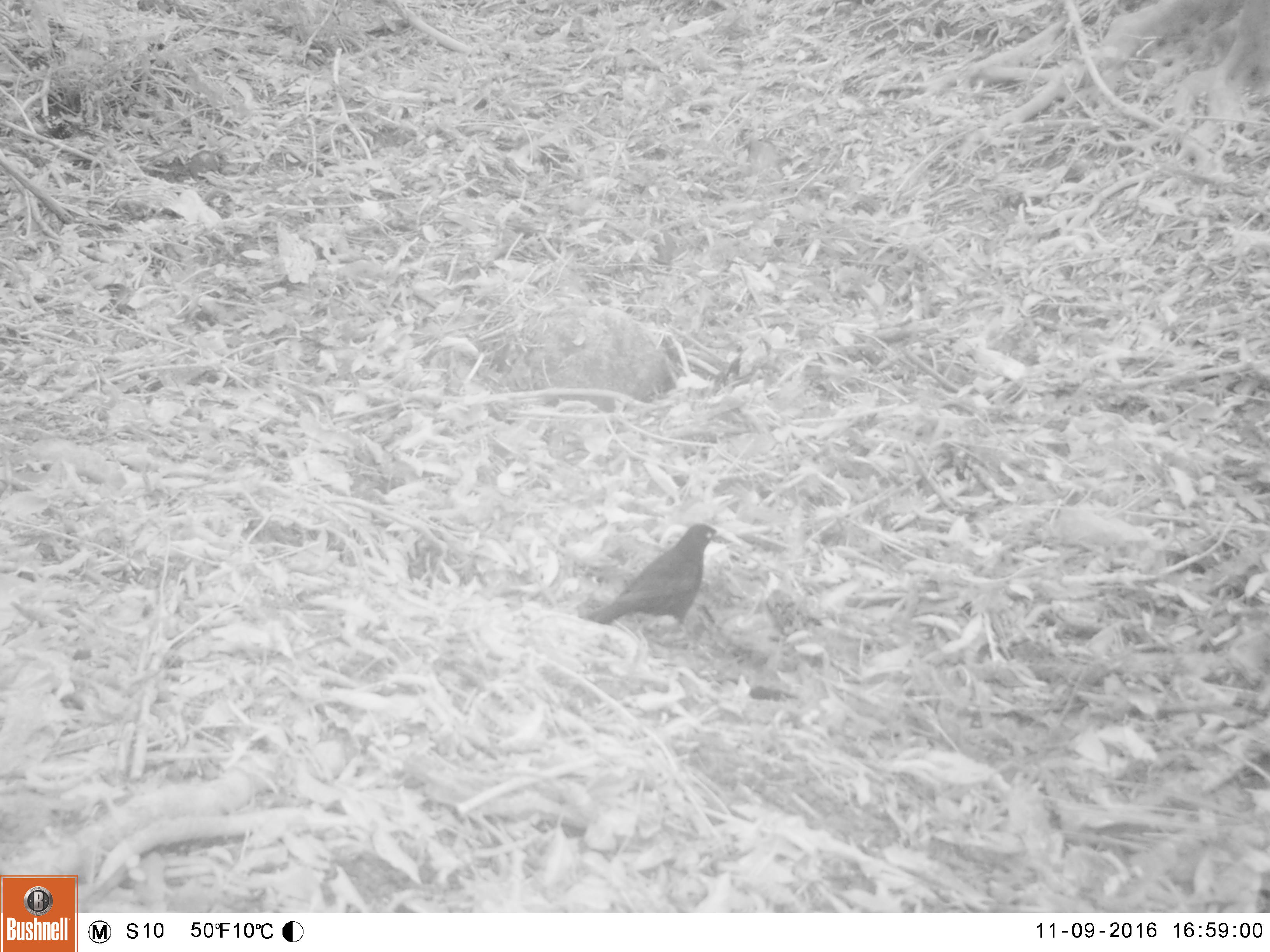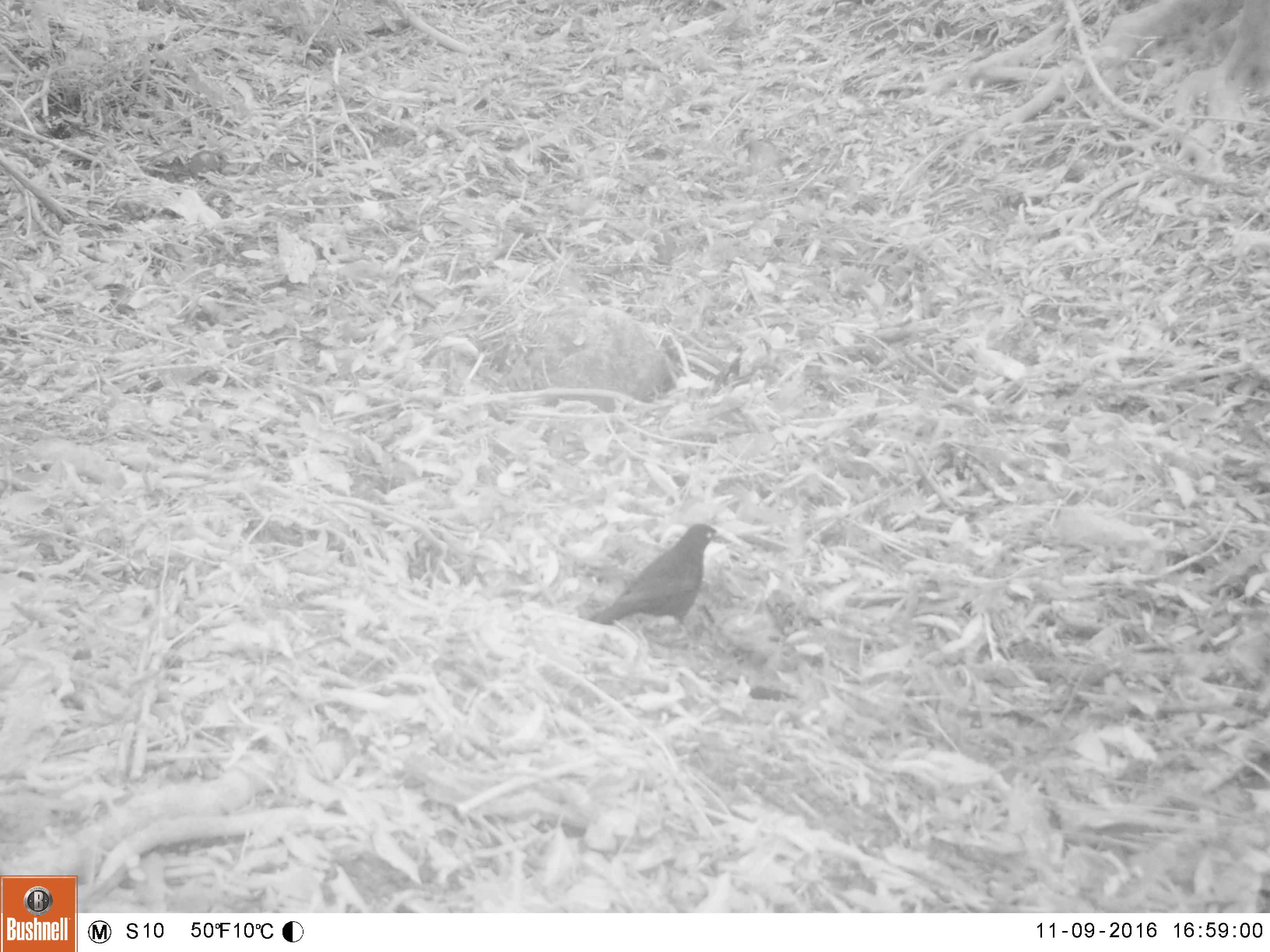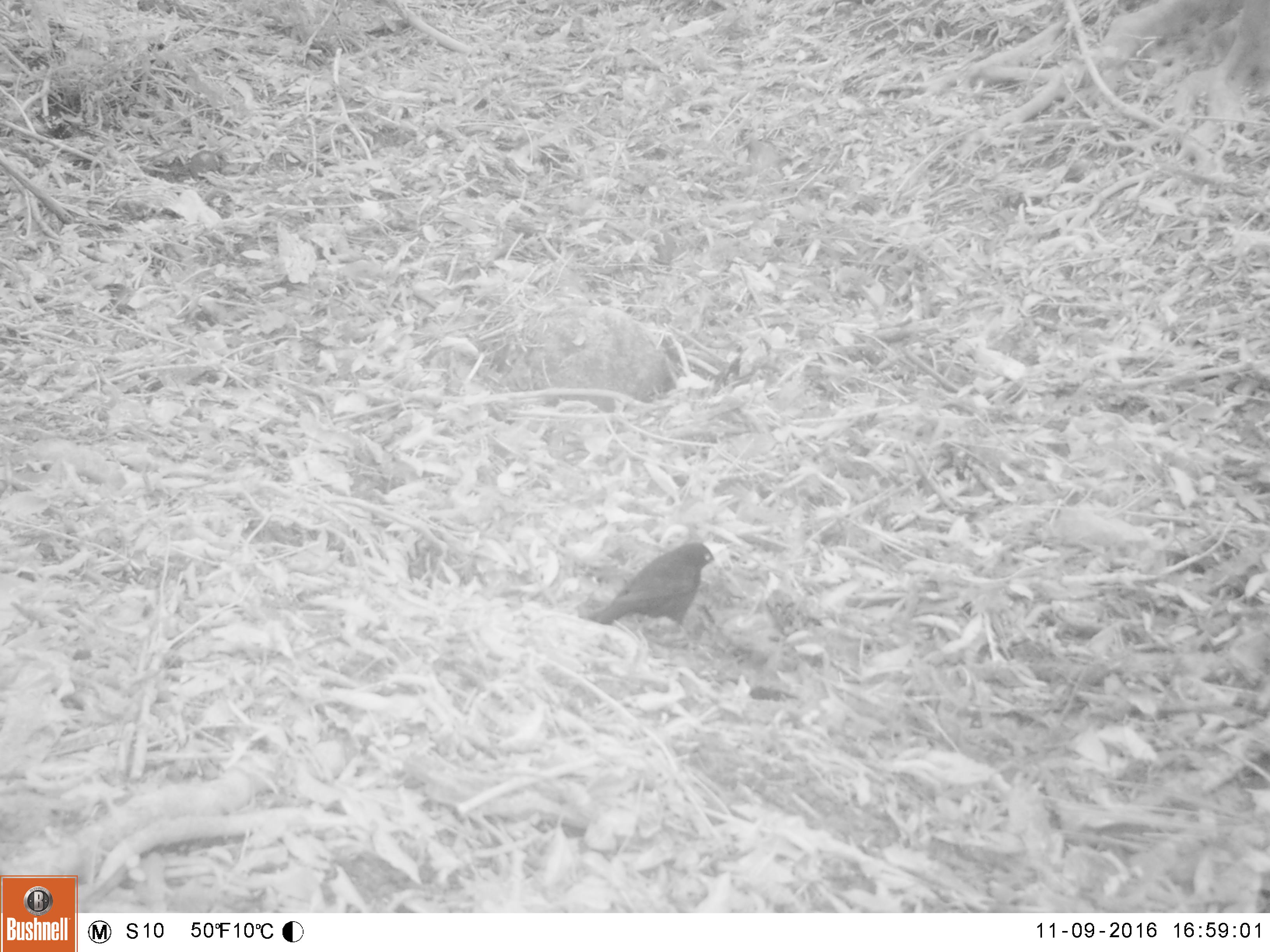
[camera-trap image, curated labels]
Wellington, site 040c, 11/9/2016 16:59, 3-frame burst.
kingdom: Animalia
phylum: Chordata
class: Aves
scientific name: Aves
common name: bird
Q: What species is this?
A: Bird (Aves).